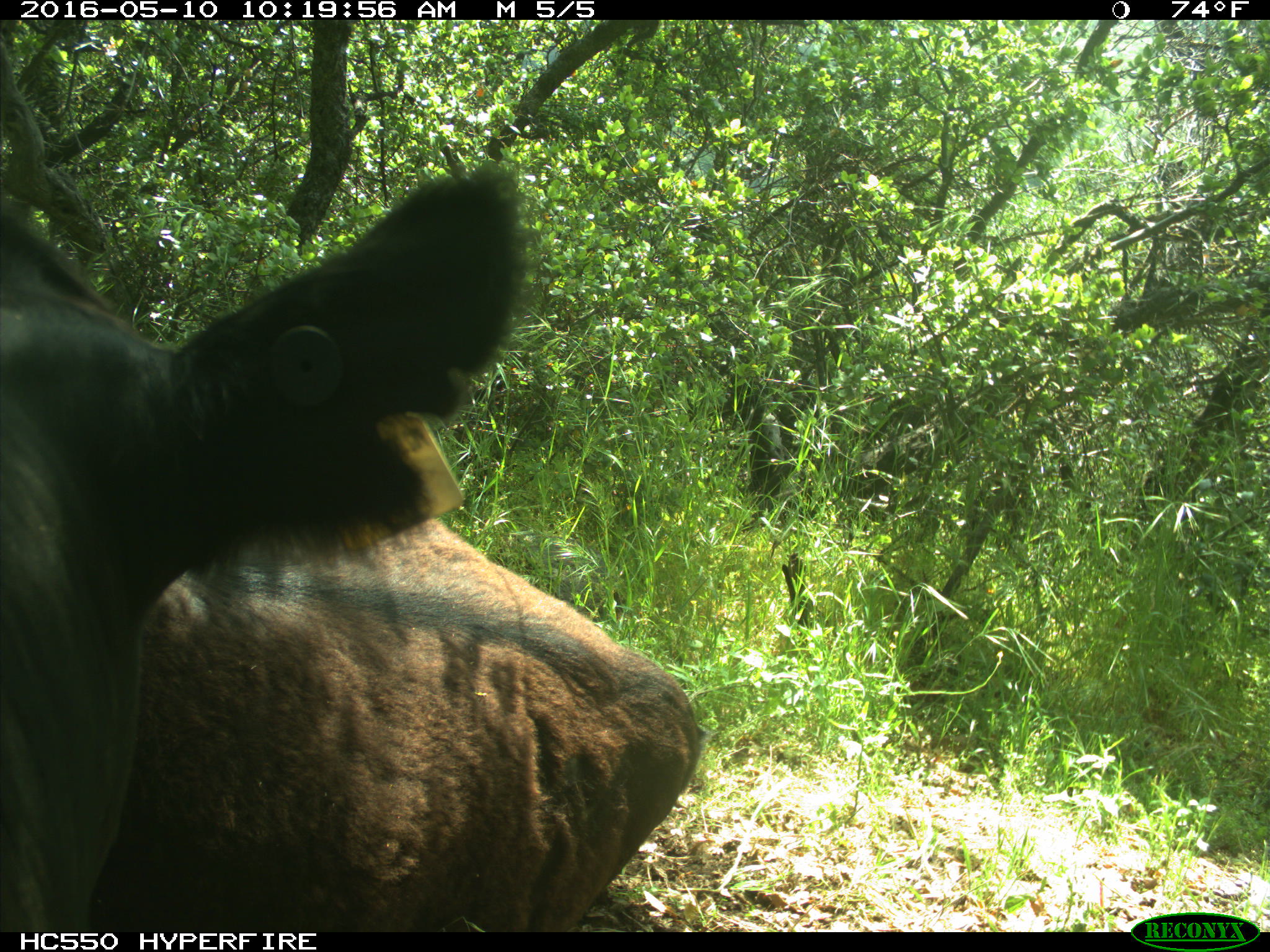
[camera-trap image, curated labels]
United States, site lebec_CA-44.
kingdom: Animalia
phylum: Chordata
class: Mammalia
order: Artiodactyla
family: Bovidae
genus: Bos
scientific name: Bos taurus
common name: domestic cow